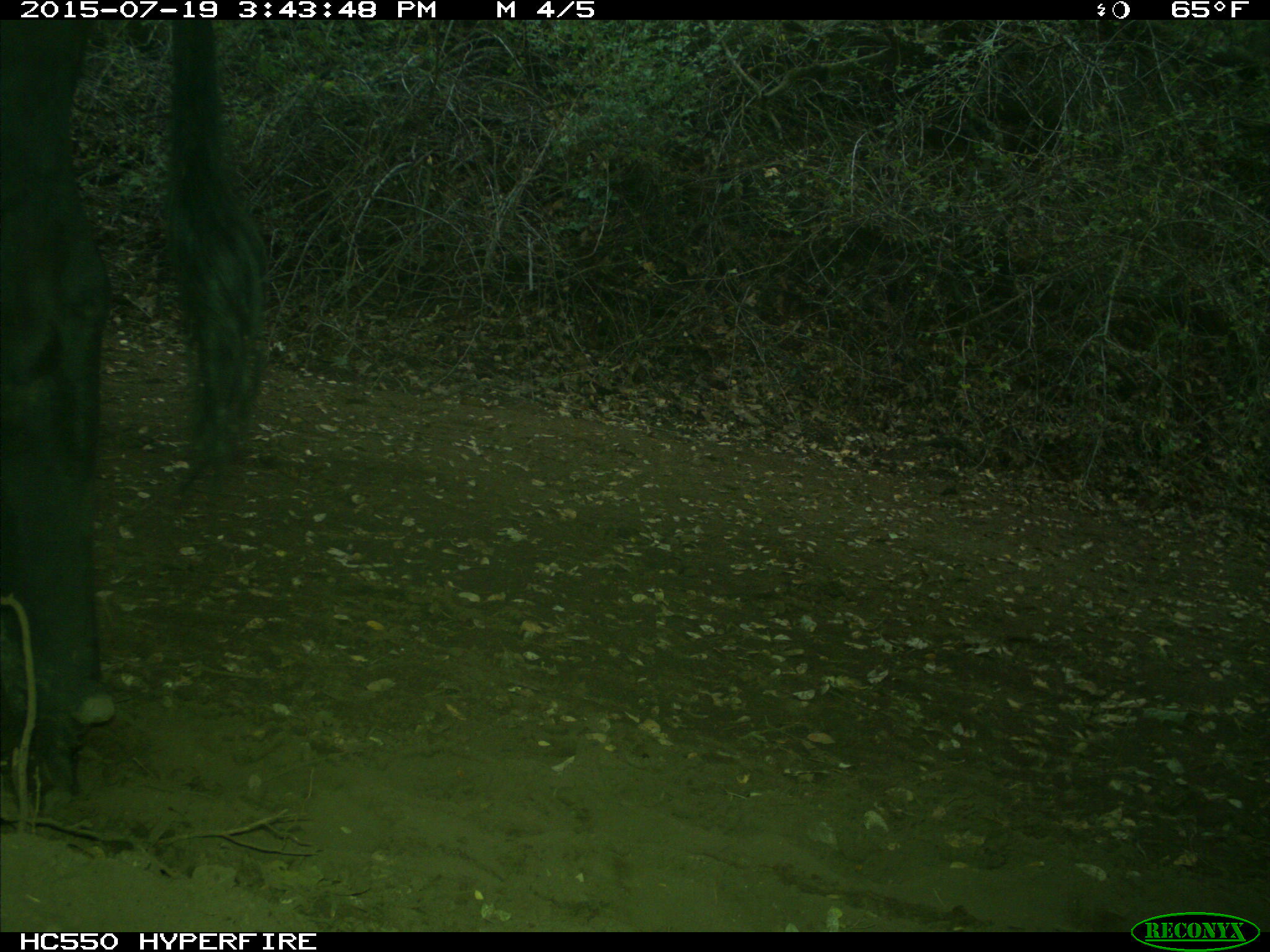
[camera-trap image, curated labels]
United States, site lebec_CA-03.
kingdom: Animalia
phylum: Chordata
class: Mammalia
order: Artiodactyla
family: Bovidae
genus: Bos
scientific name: Bos taurus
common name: domestic cow